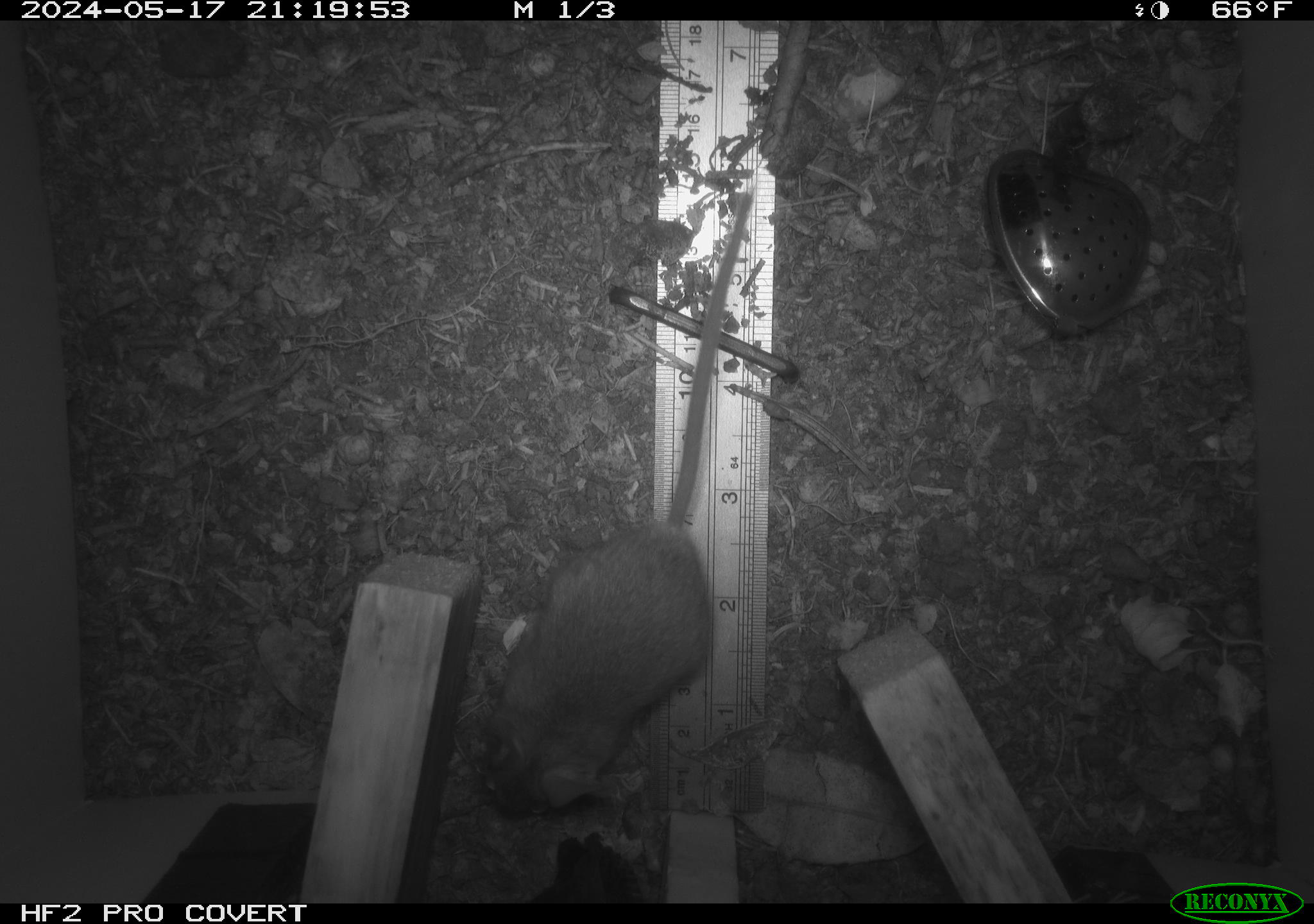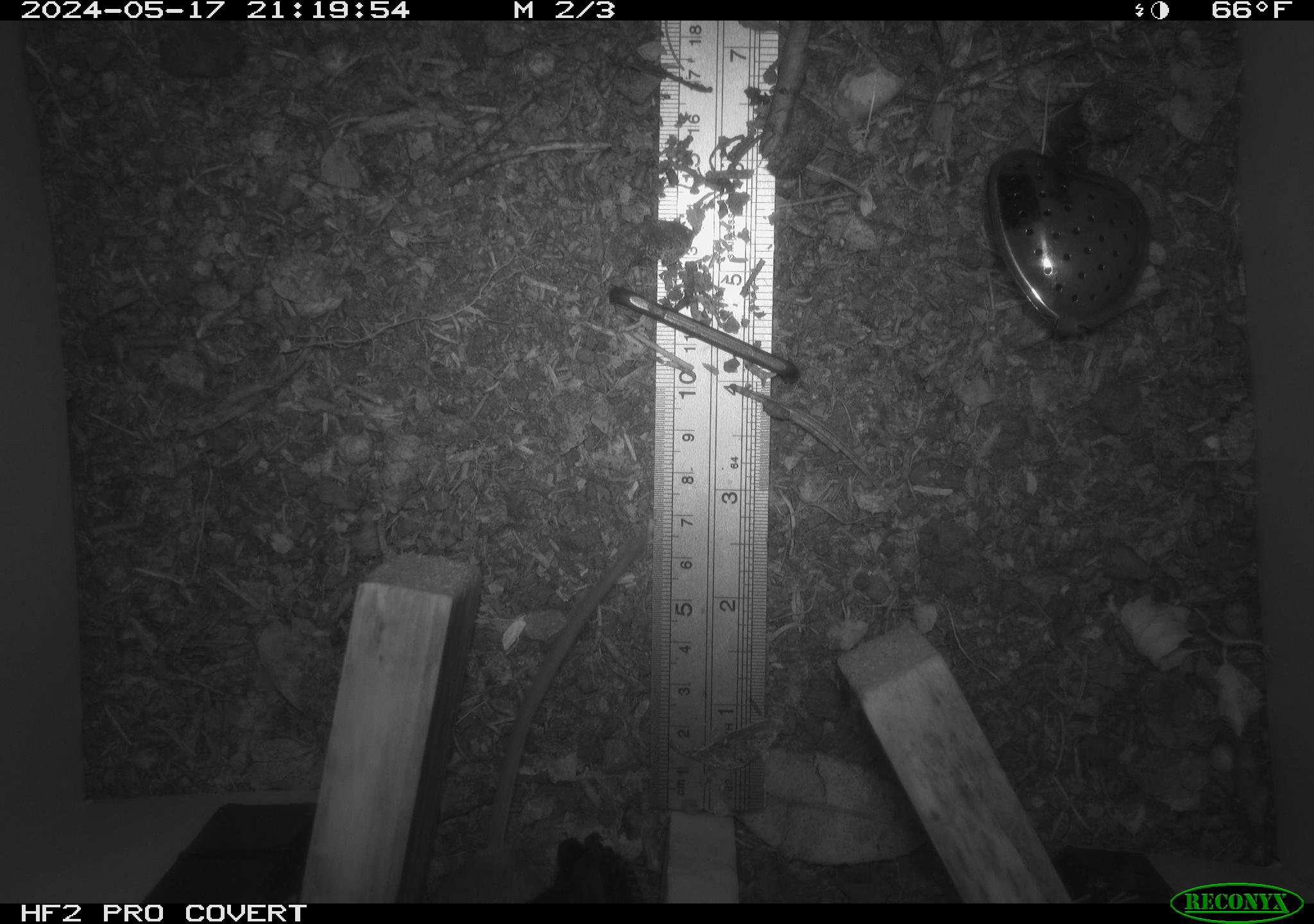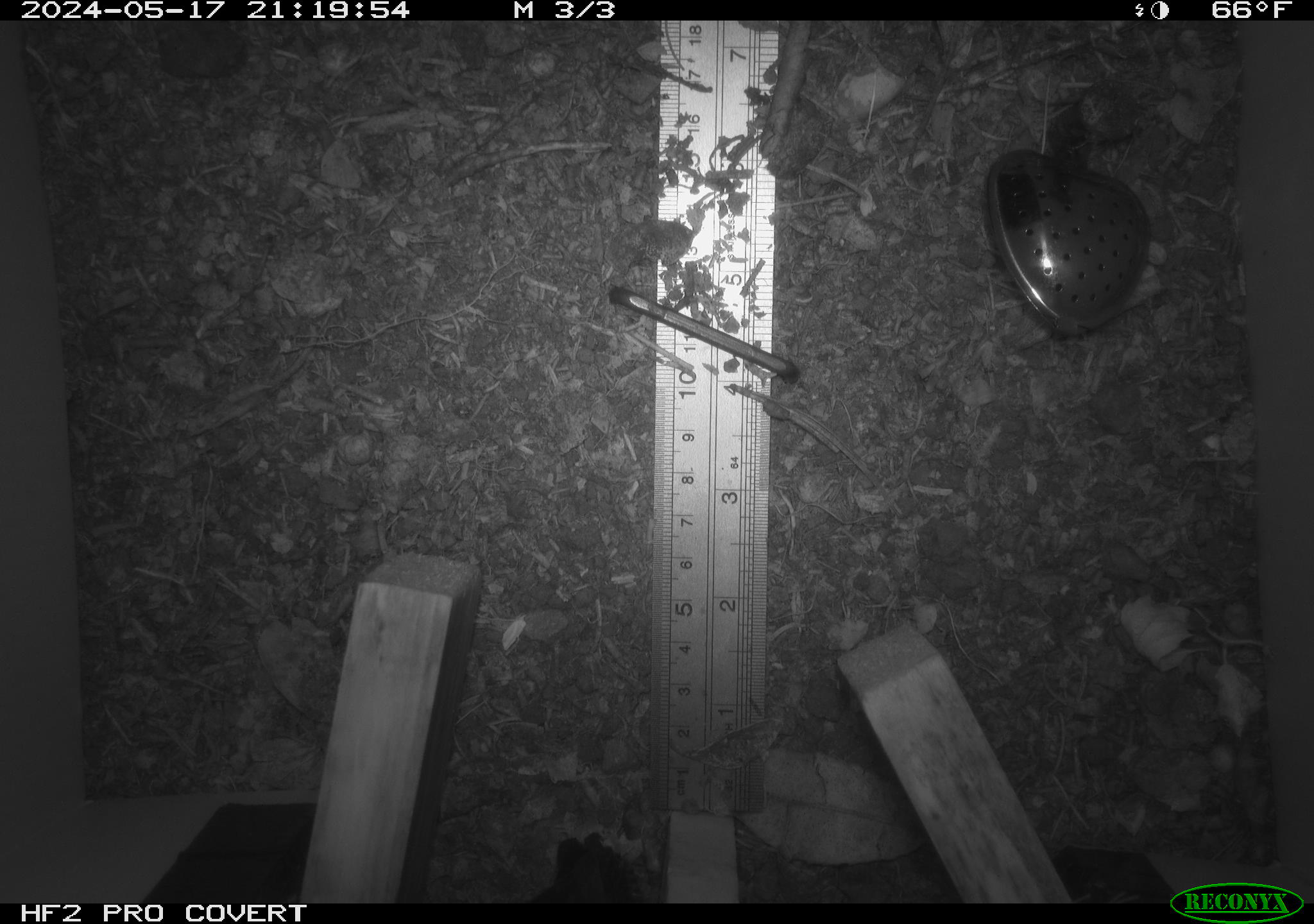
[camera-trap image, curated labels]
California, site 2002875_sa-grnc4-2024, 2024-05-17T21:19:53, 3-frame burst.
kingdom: Animalia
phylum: Chordata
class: Mammalia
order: Rodentia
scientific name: Rodentia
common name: rodent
Rodent (Rodentia).